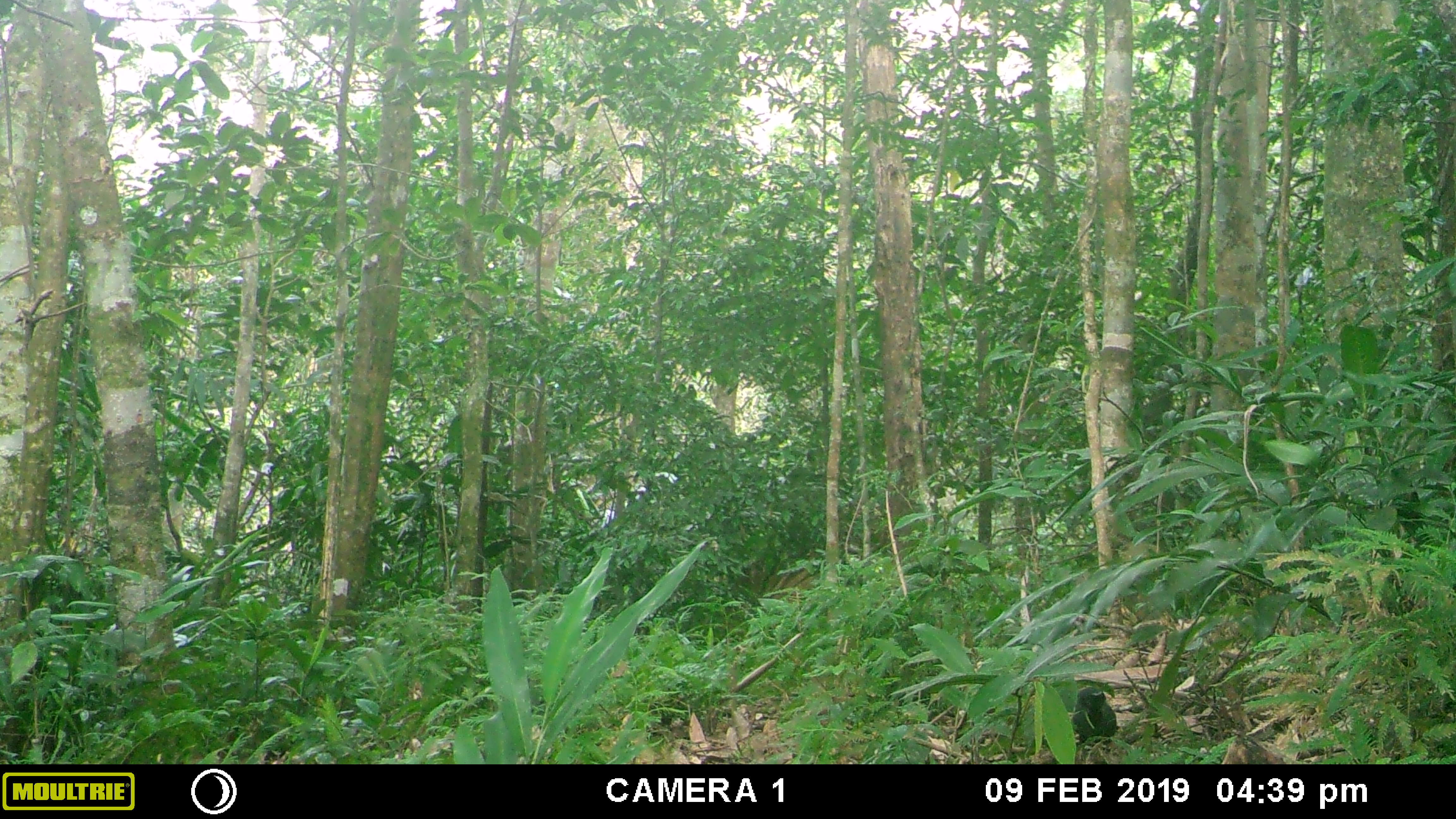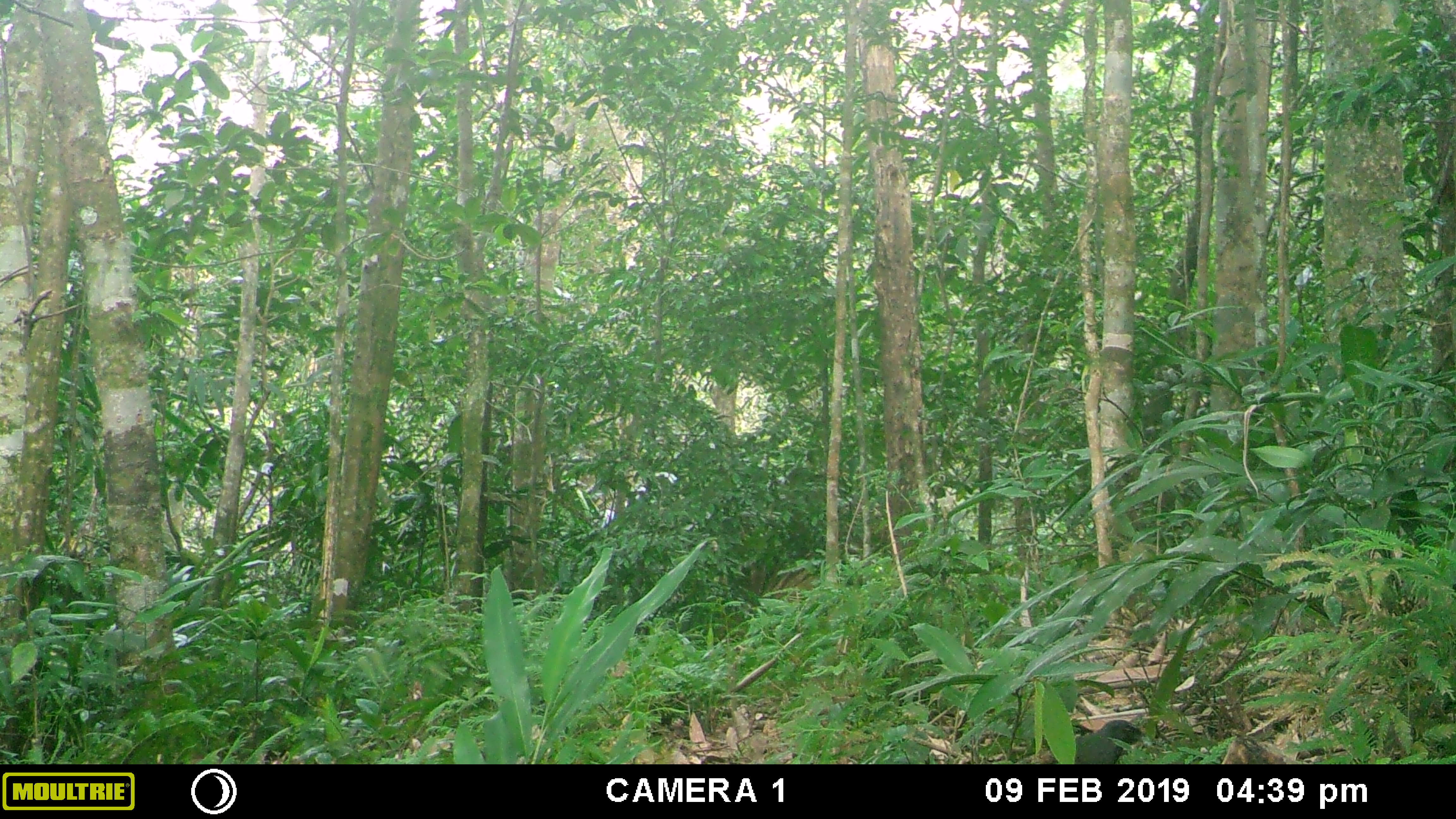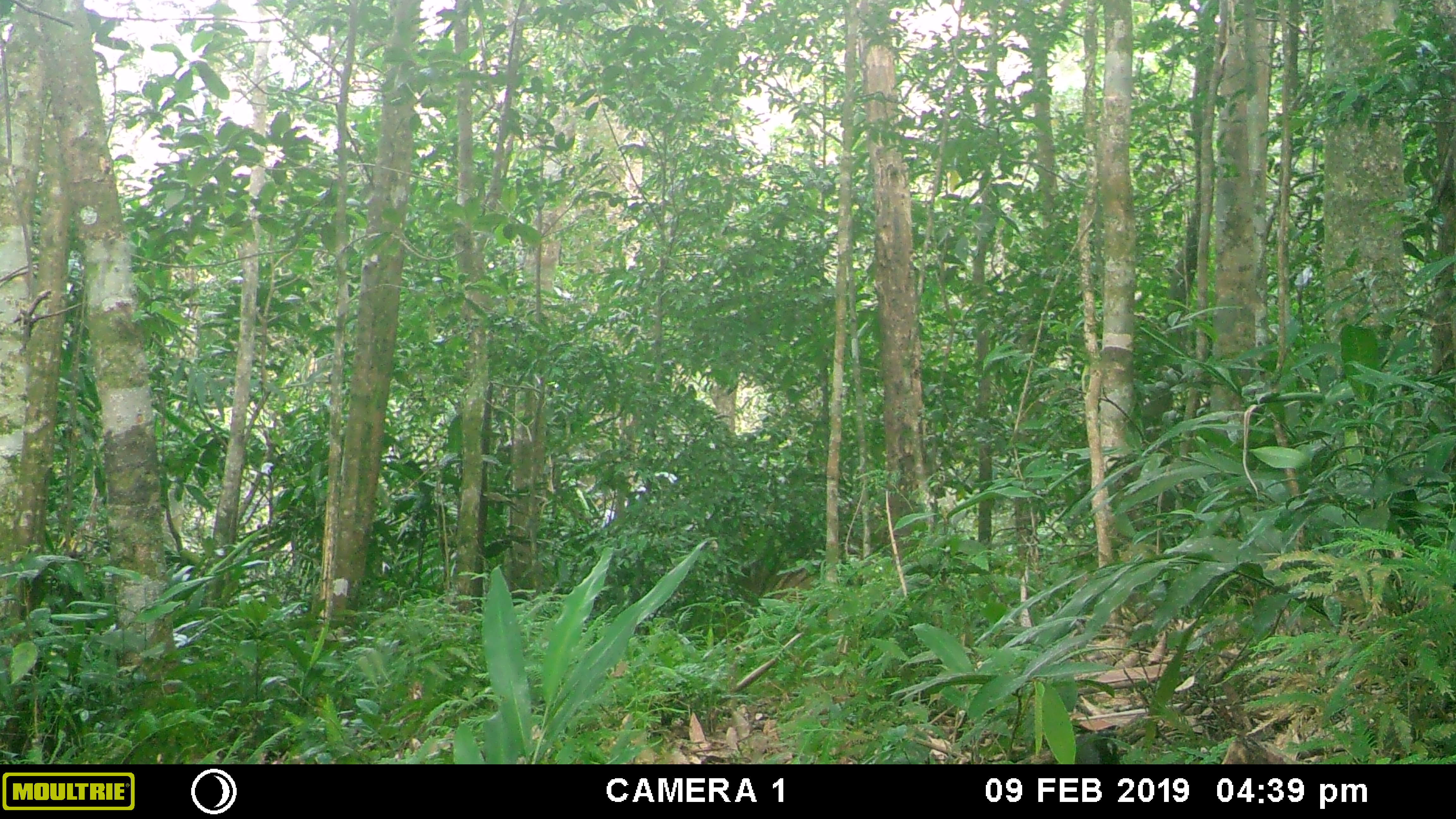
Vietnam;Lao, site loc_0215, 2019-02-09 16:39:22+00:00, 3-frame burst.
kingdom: Animalia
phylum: Chordata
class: Aves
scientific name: Aves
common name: bird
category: unidentified bird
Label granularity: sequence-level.